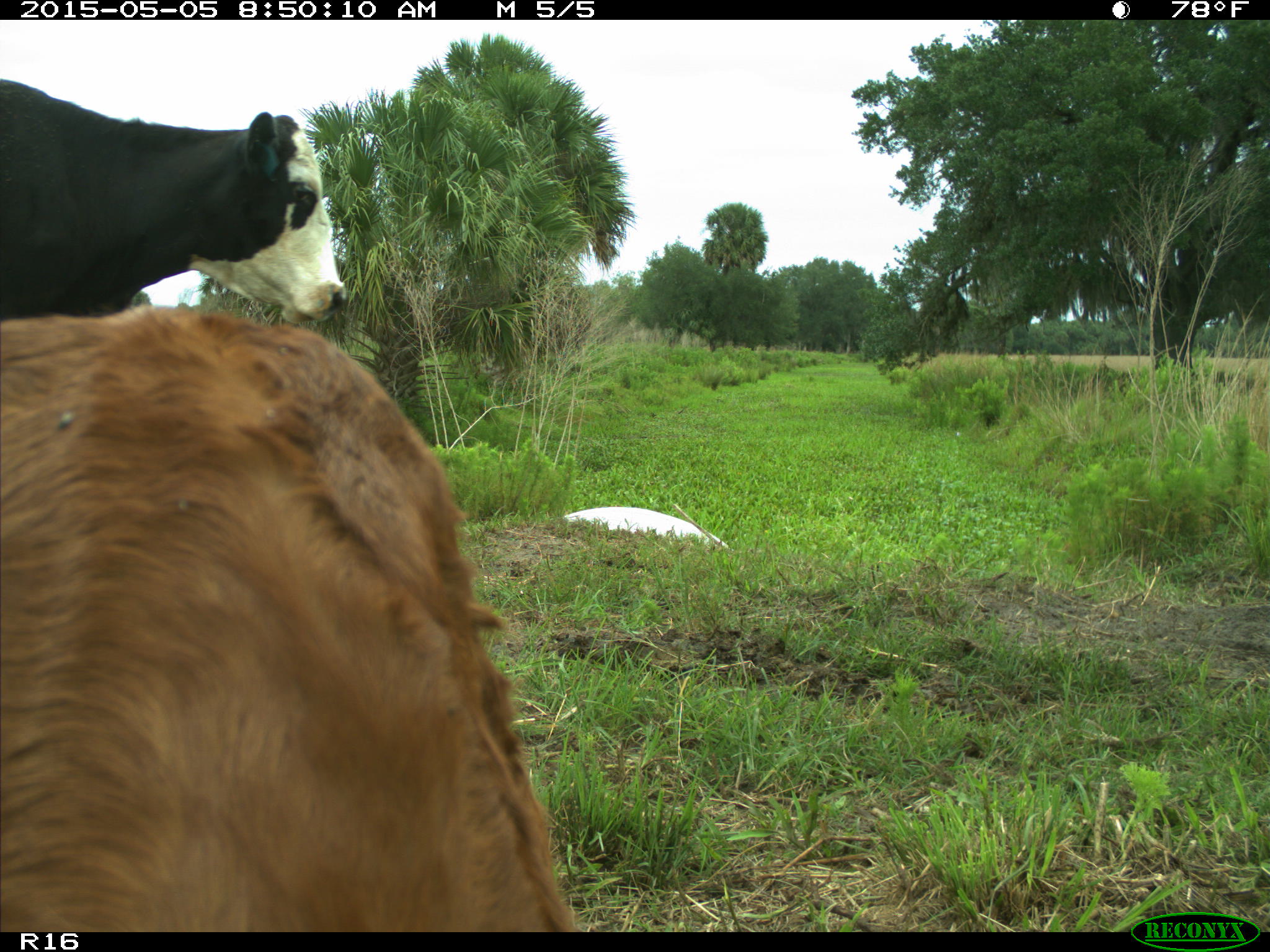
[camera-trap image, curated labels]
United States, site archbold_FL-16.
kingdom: Animalia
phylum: Chordata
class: Mammalia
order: Artiodactyla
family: Bovidae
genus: Bos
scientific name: Bos taurus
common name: domestic cow